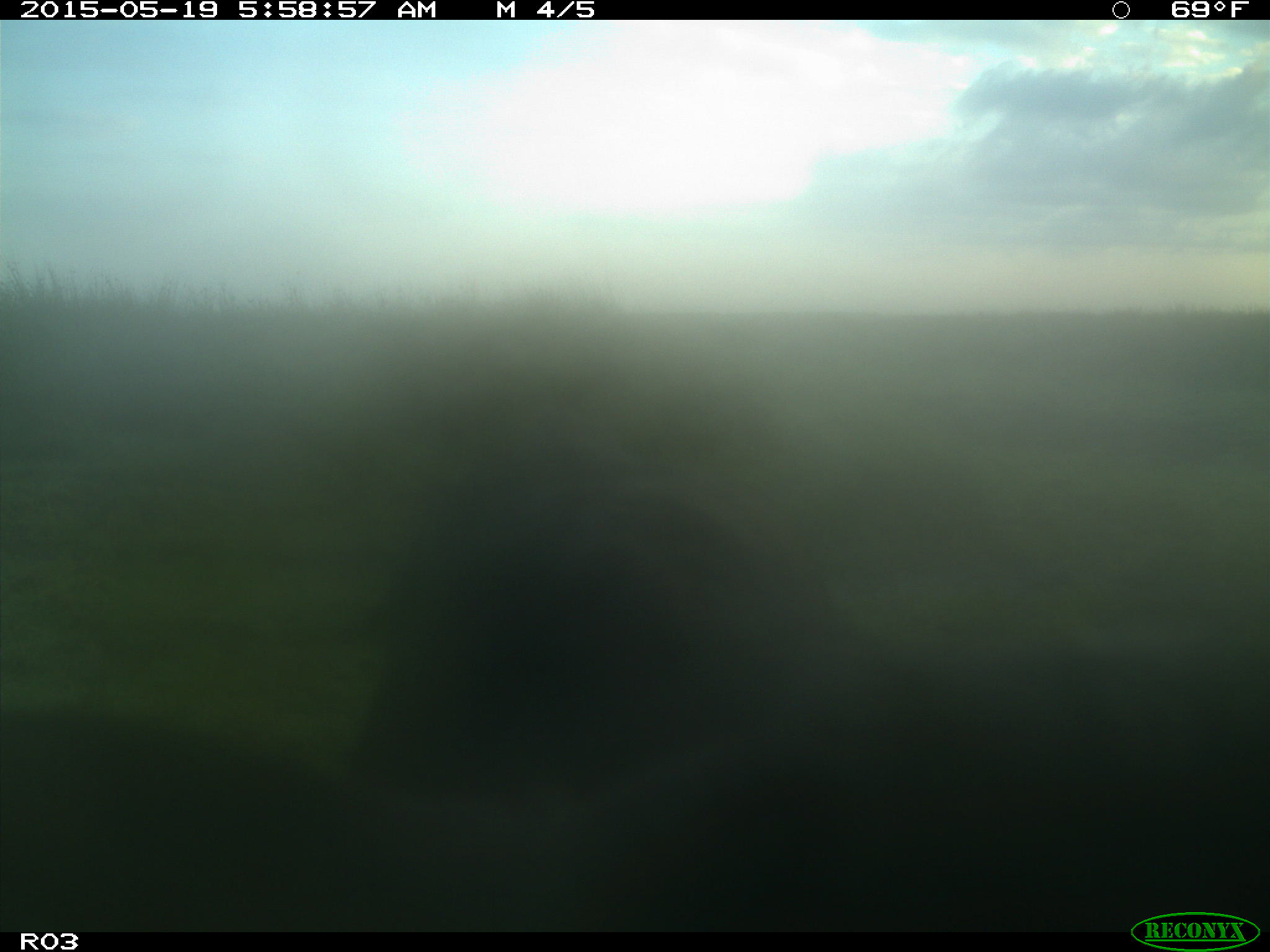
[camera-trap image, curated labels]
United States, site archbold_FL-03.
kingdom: Animalia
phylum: Chordata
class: Mammalia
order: Artiodactyla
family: Bovidae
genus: Bos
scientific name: Bos taurus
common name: domestic cow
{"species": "Bos taurus (domestic cow)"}